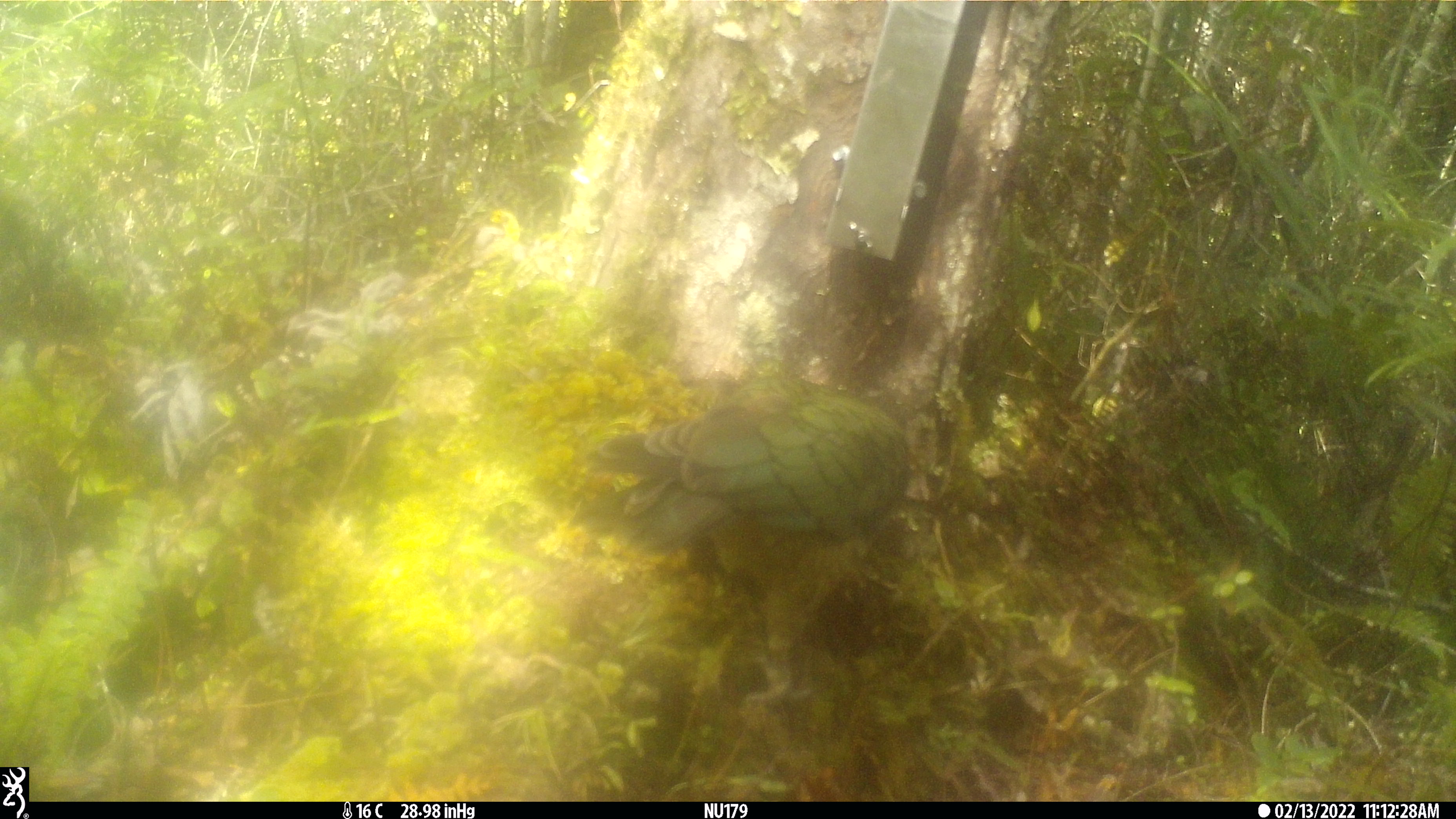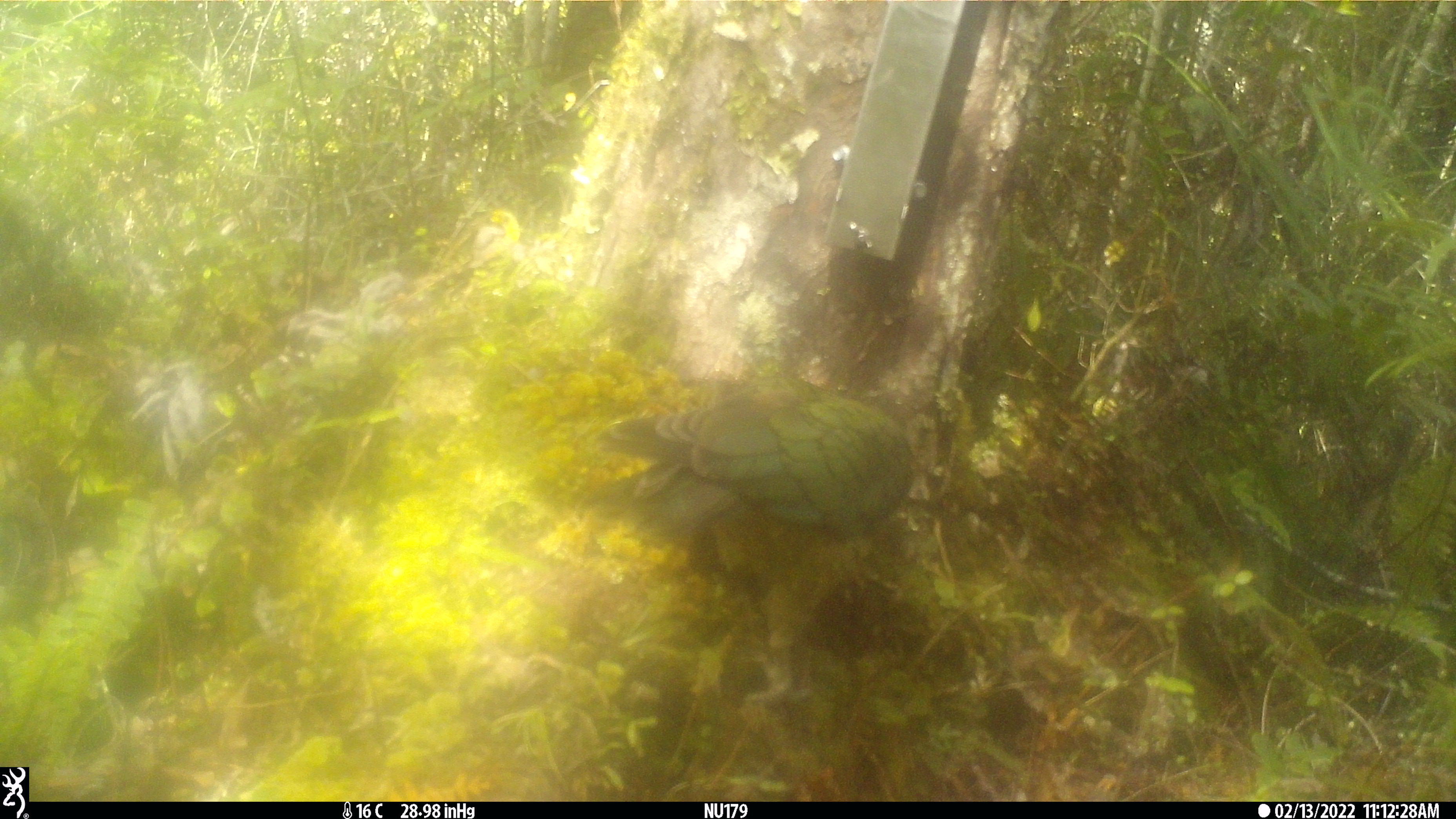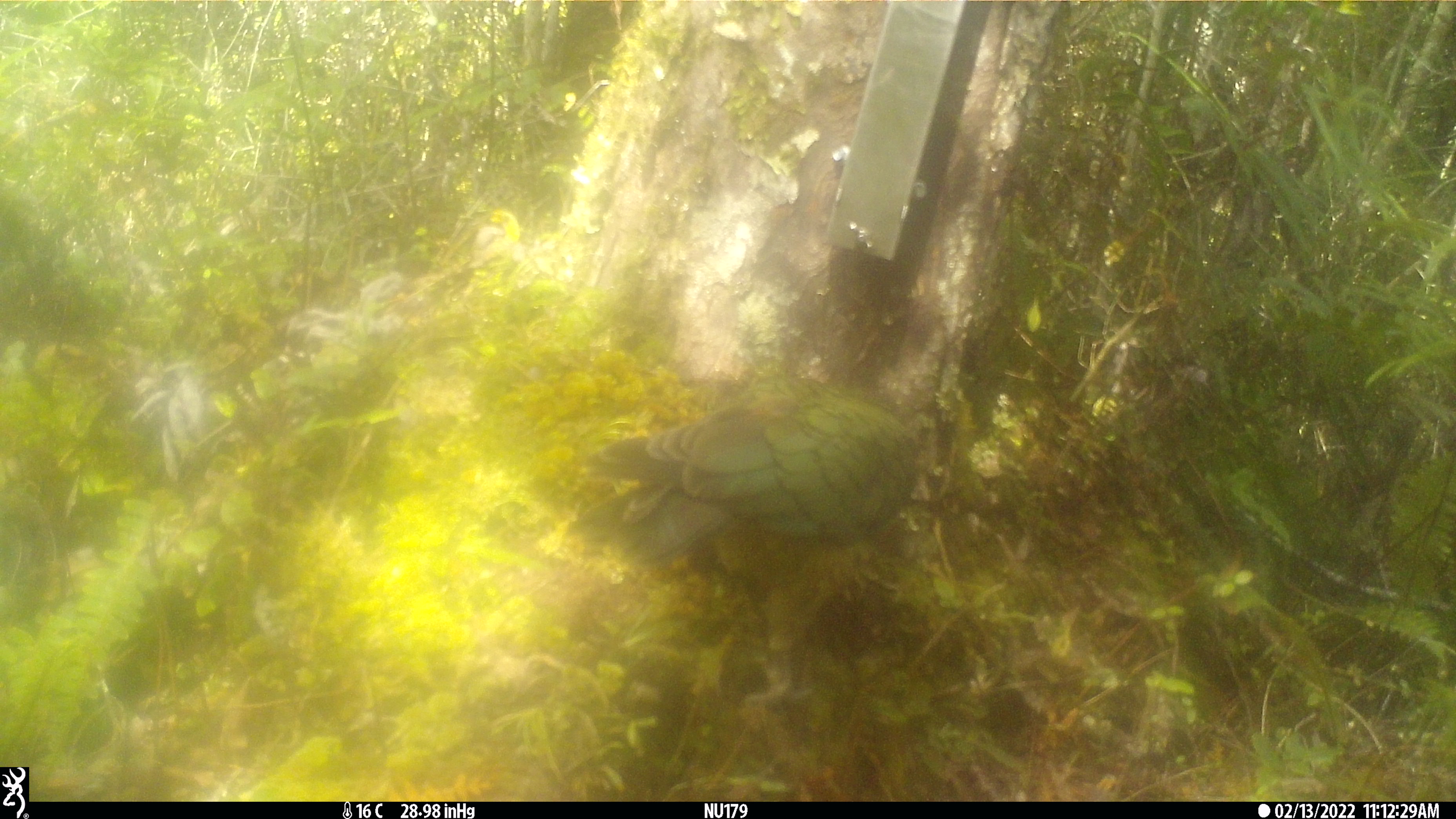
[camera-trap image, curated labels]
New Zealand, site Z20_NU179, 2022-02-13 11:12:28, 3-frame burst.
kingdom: Animalia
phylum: Chordata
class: Aves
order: Psittaciformes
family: Strigopidae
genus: Nestor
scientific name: Nestor notabilis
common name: kea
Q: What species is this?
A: Kea (Nestor notabilis).